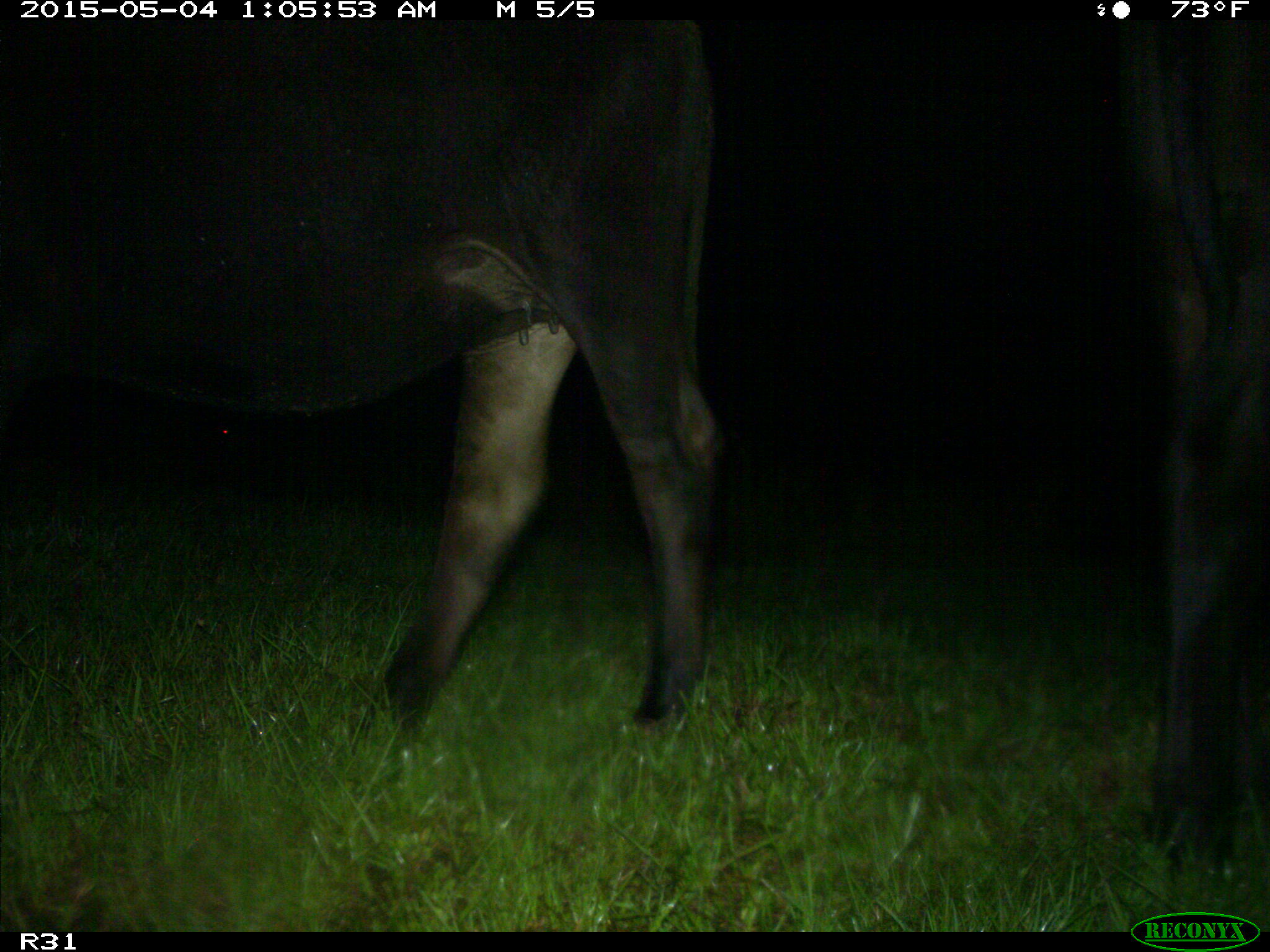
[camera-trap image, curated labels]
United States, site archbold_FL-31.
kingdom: Animalia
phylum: Chordata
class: Mammalia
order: Artiodactyla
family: Bovidae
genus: Bos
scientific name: Bos taurus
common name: domestic cow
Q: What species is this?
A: Bos taurus (domestic cow).